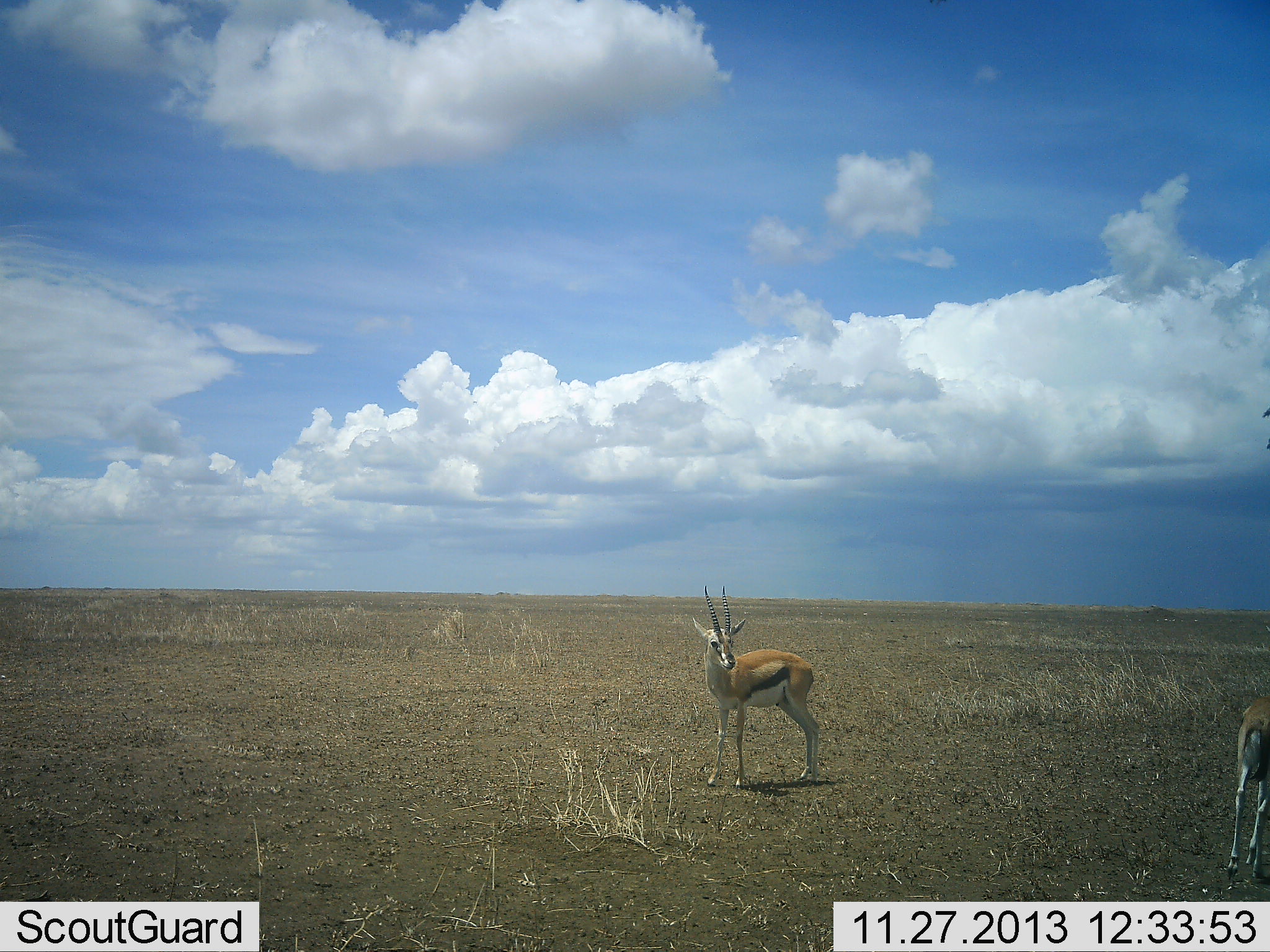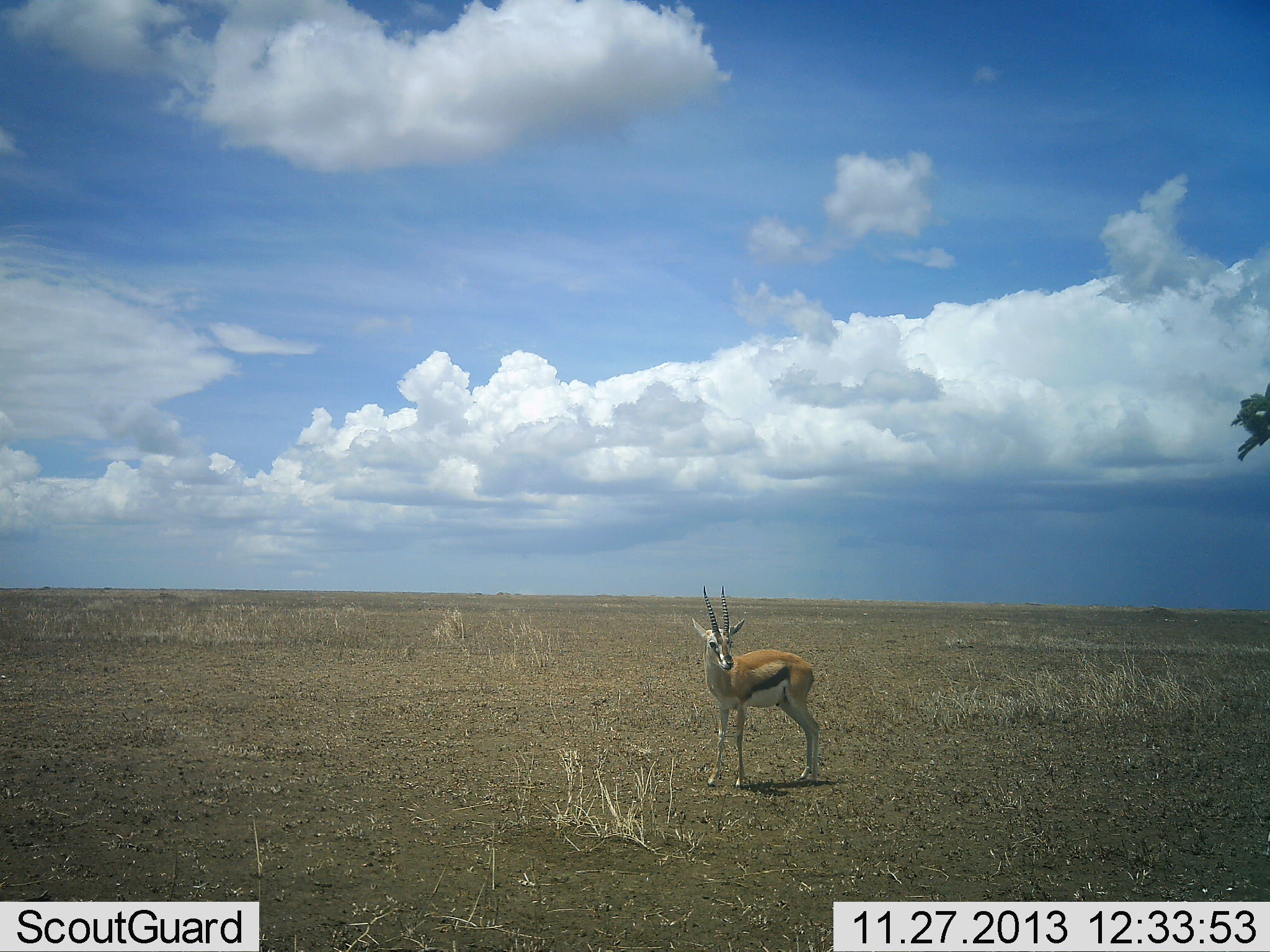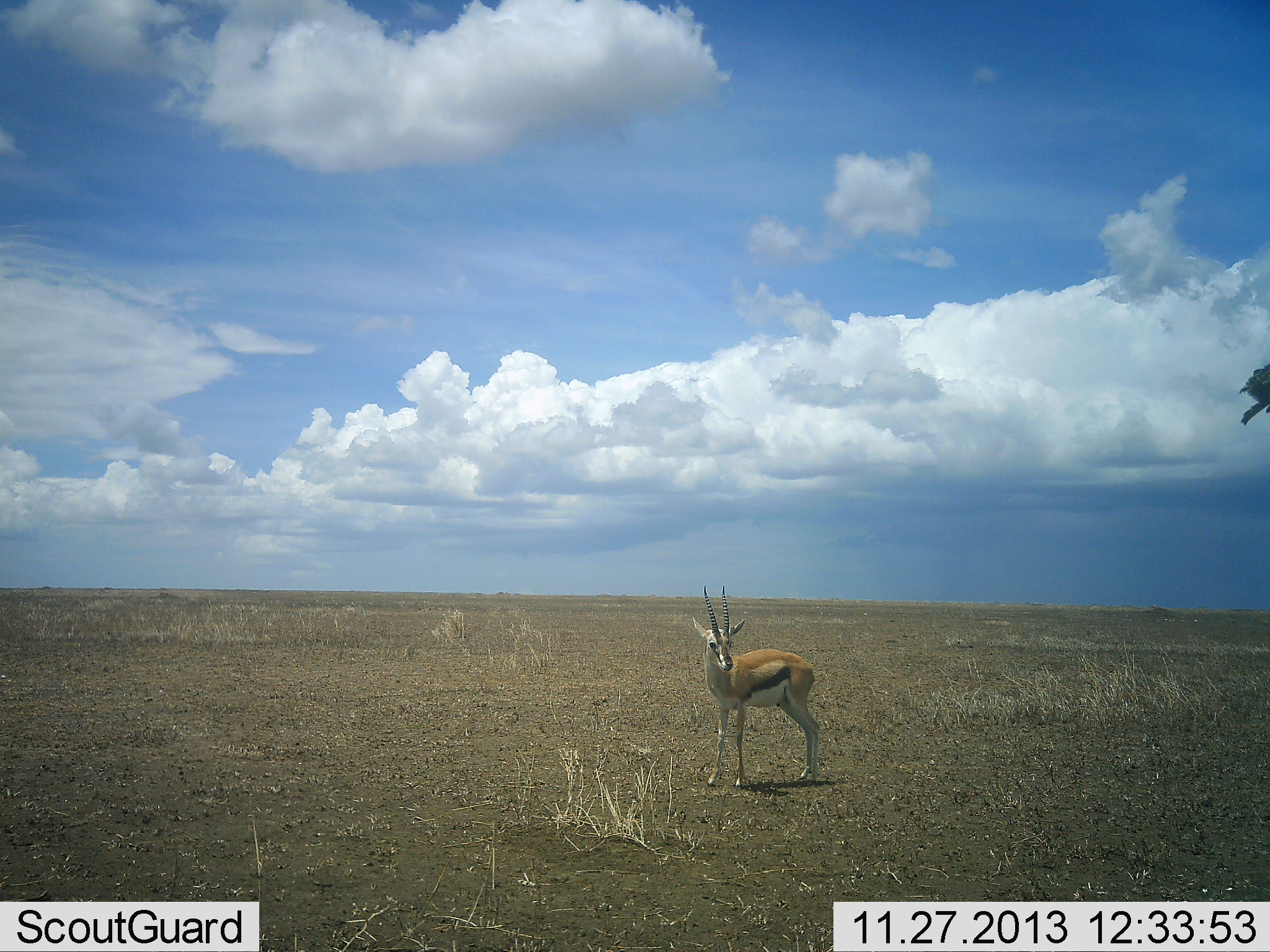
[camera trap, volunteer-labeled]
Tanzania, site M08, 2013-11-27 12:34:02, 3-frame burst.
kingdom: Animalia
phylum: Chordata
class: Mammalia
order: Artiodactyla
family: Bovidae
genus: Eudorcas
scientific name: Eudorcas thomsonii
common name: thomson's gazelle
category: gazellethomsons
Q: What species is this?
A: Gazellethomsons (thomson's gazelle) (Eudorcas thomsonii).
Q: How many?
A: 2.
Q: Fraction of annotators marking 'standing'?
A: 100%.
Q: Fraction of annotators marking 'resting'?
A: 0%.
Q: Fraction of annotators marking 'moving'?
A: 80%.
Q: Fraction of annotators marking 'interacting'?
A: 0%.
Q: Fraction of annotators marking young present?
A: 0%.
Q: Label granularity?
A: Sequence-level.